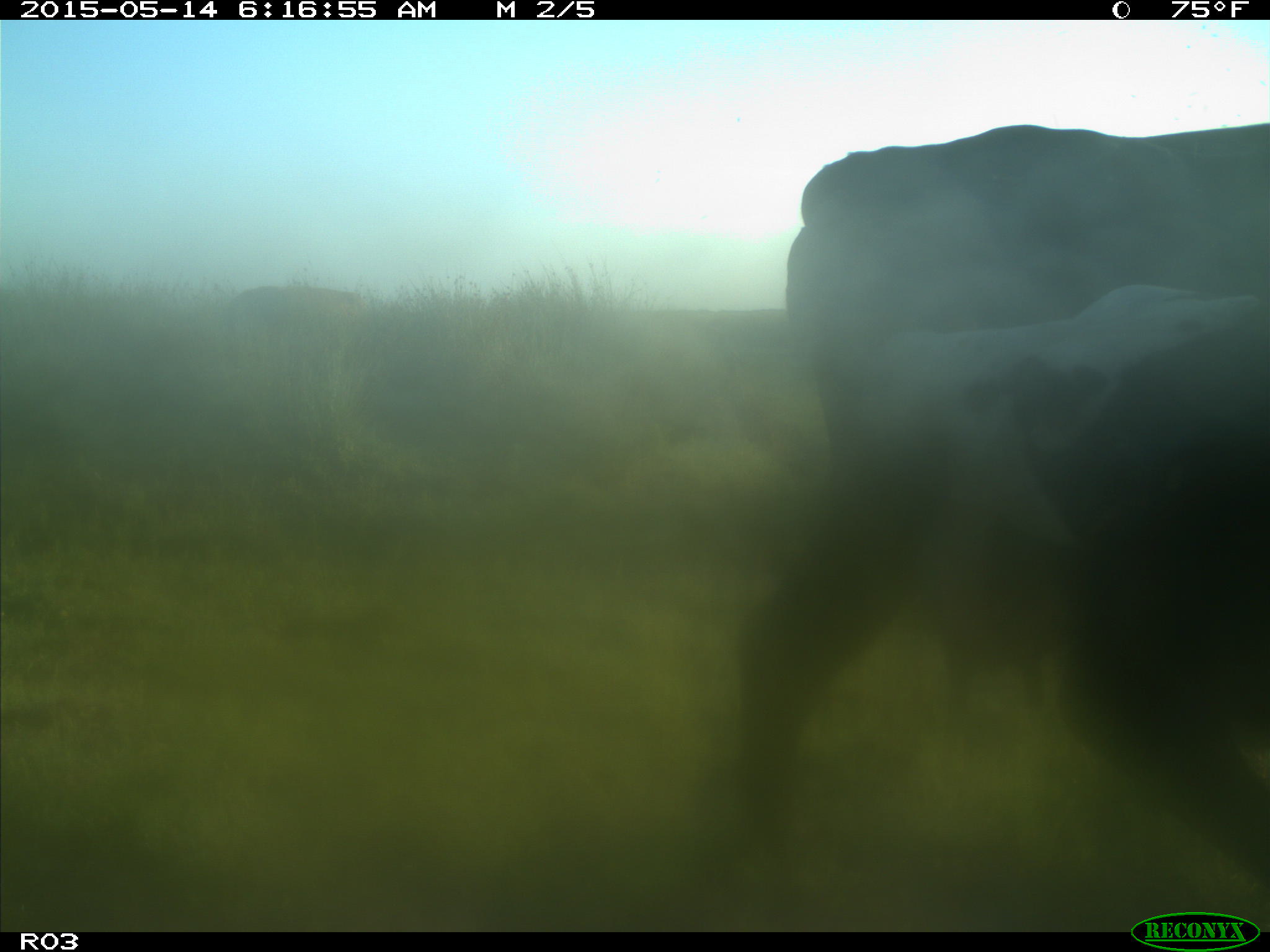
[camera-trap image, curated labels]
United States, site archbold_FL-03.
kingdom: Animalia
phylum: Chordata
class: Mammalia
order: Artiodactyla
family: Bovidae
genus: Bos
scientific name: Bos taurus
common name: domestic cow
Bos taurus (domestic cow).